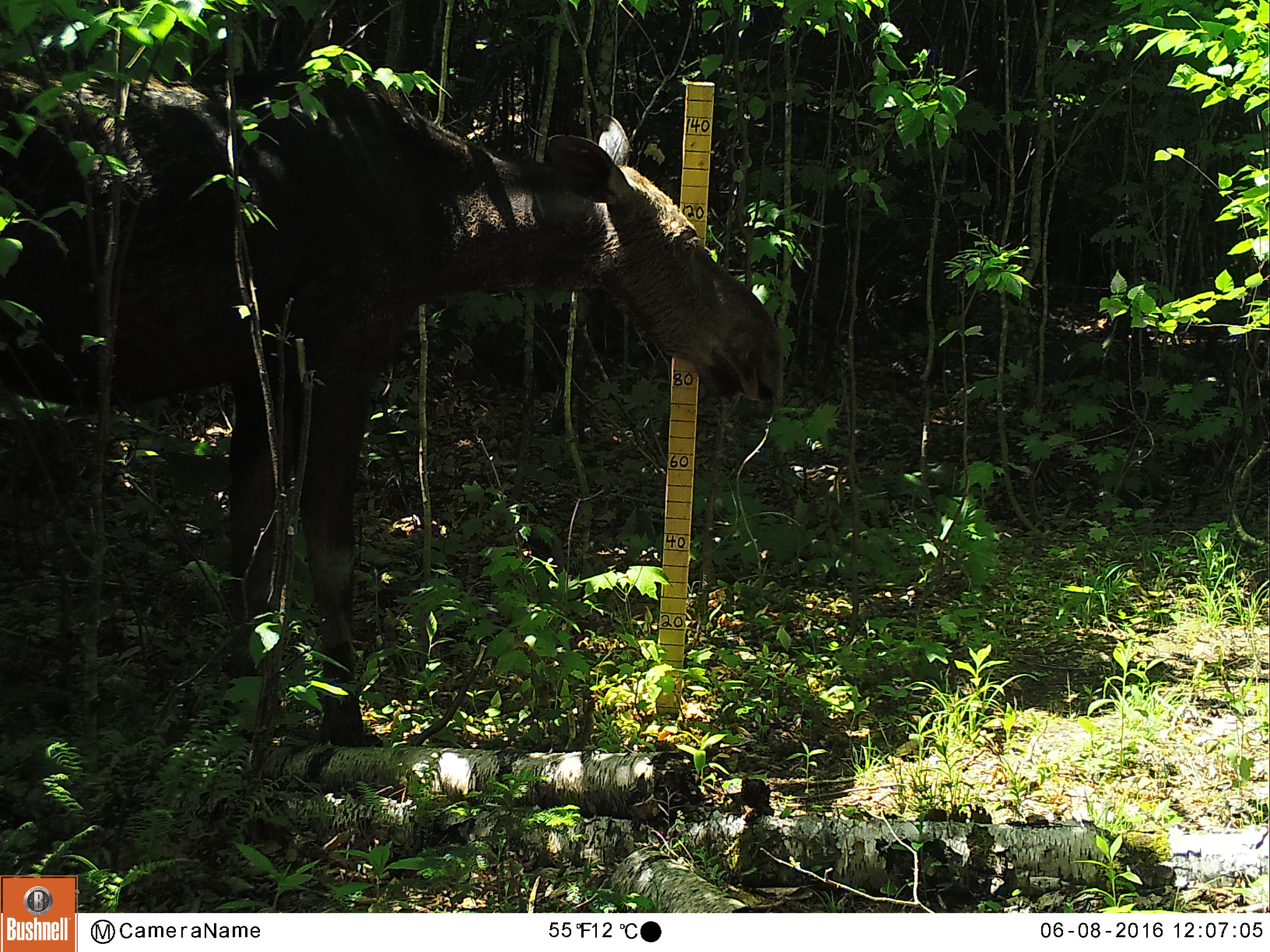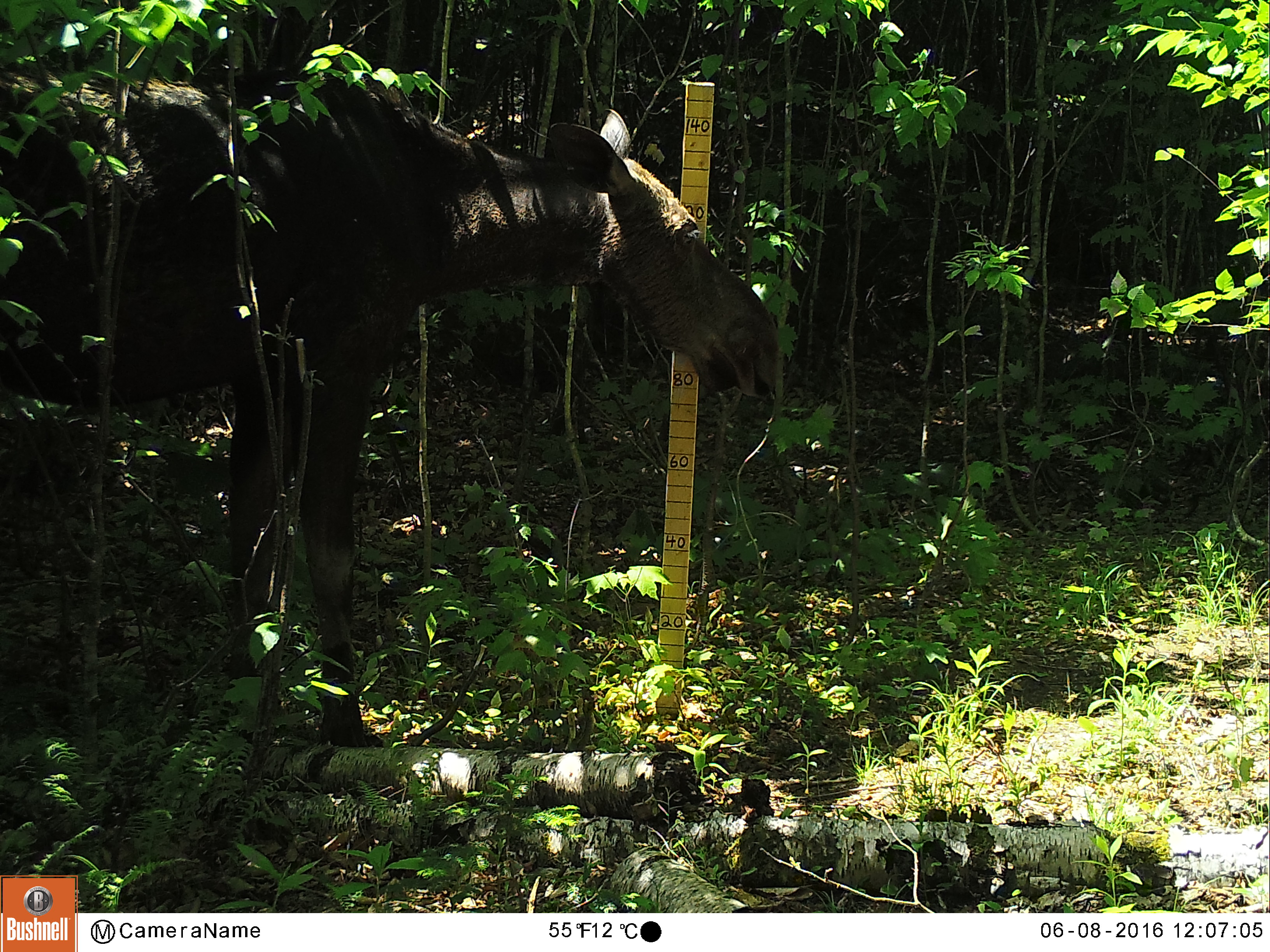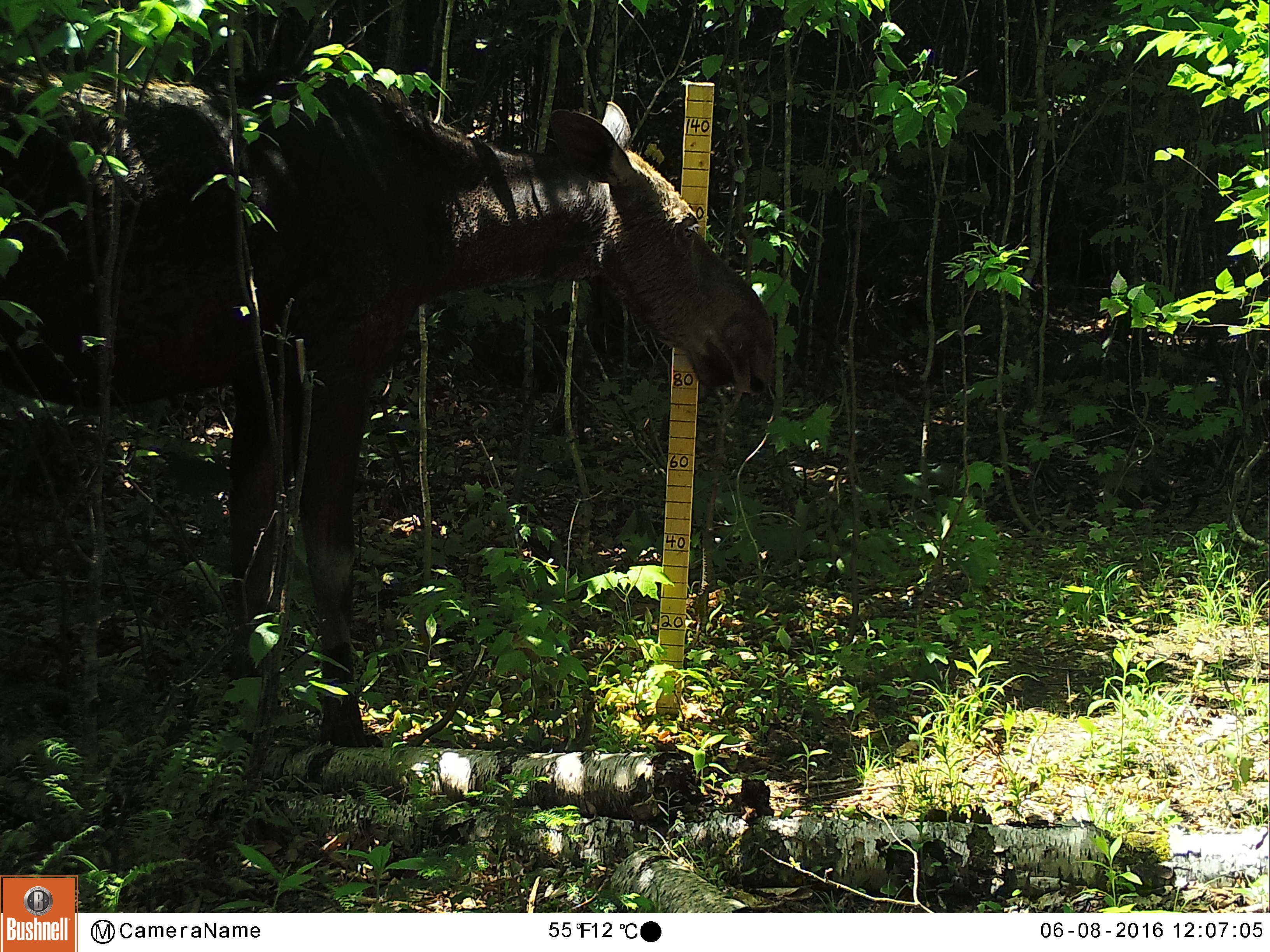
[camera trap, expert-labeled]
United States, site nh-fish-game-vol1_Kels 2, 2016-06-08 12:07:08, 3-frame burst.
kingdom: Animalia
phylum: Chordata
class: Mammalia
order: Artiodactyla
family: Cervidae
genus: Alces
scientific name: Alces alces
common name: moose